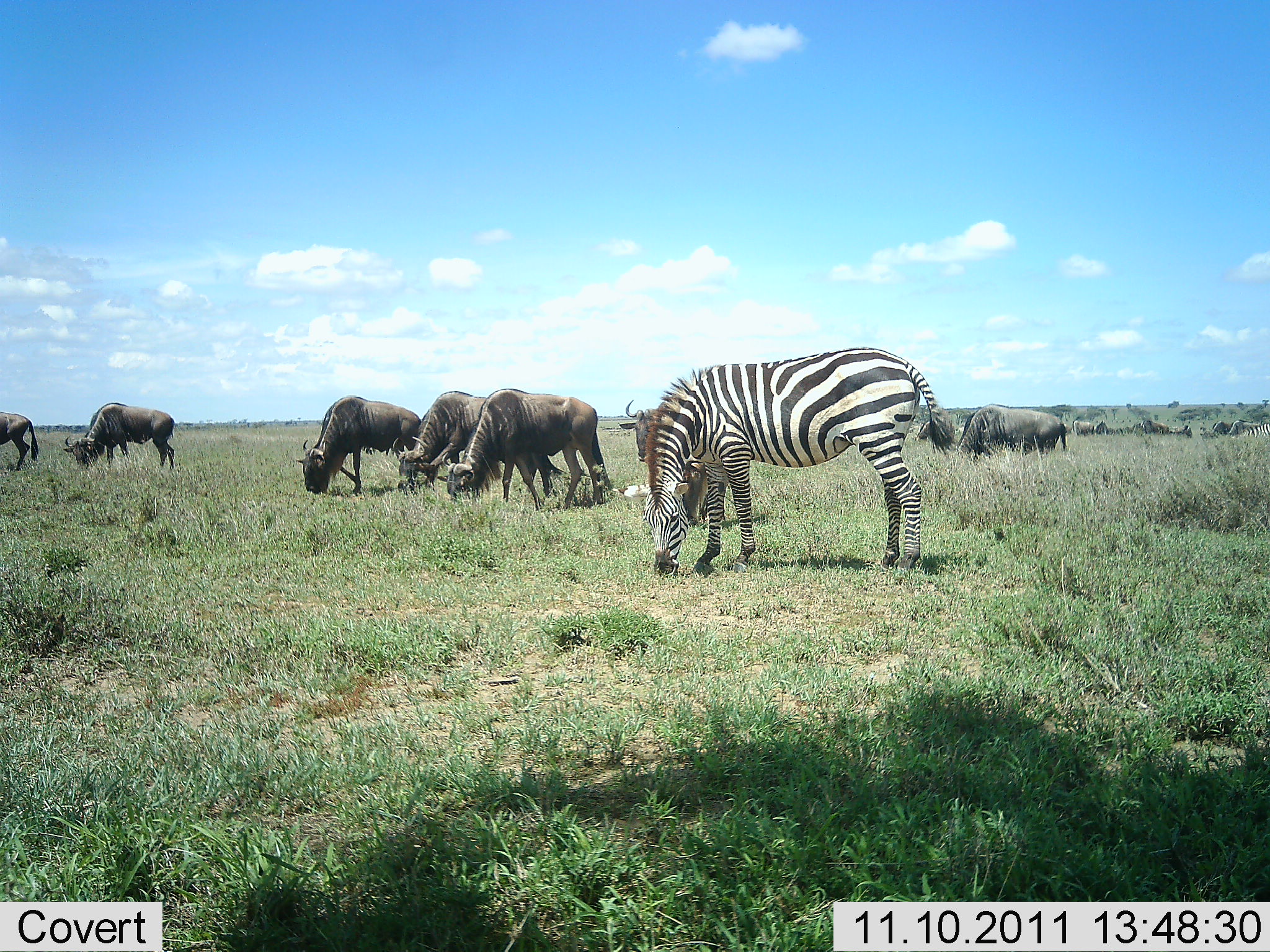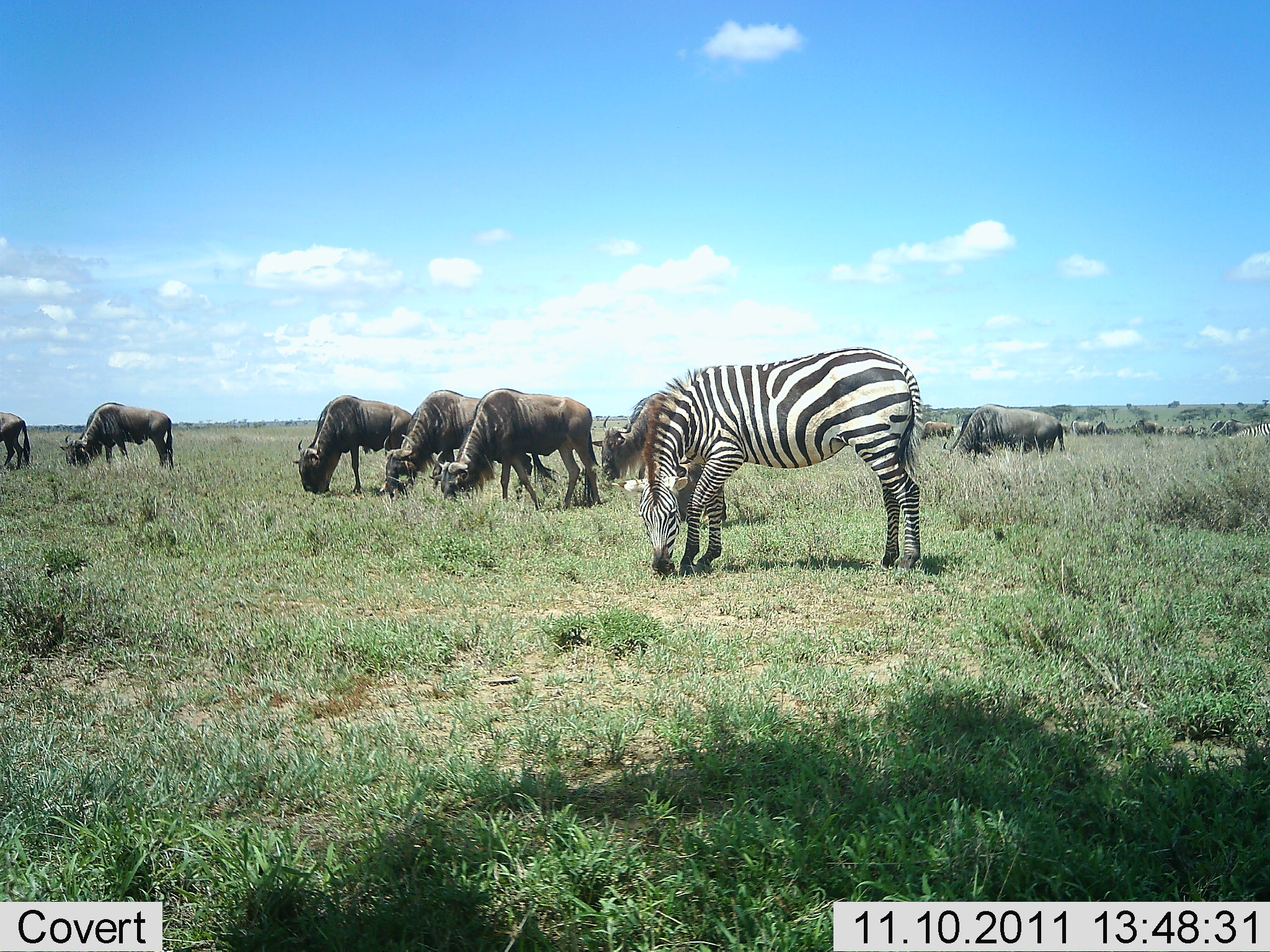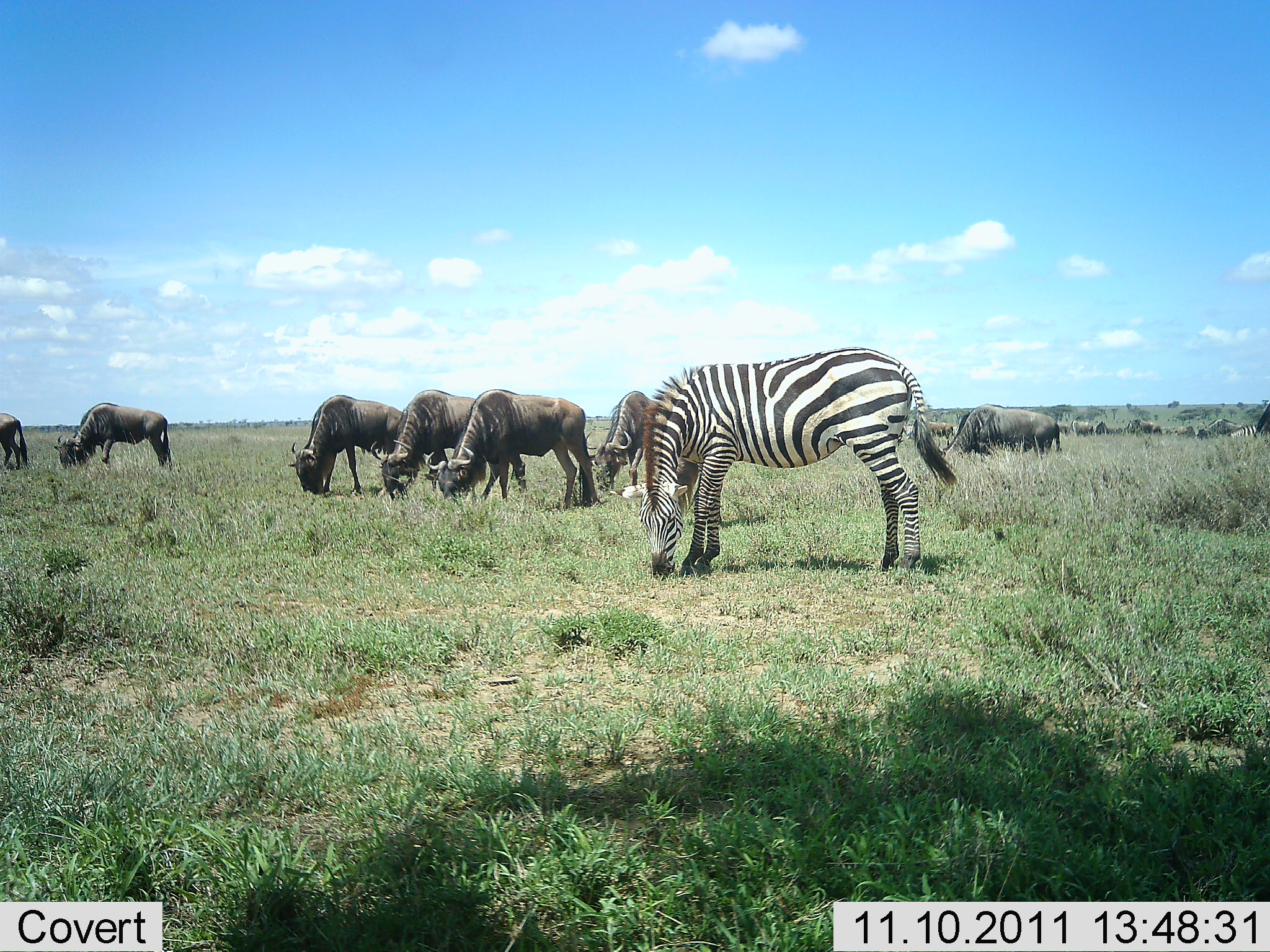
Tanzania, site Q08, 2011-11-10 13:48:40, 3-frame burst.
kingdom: Animalia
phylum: Chordata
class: Mammalia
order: Artiodactyla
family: Bovidae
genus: Connochaetes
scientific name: Connochaetes taurinus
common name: blue wildebeest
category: wildebeest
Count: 11-50.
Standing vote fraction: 40%.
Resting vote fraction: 0%.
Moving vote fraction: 0%.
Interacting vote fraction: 0%.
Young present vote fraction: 0%.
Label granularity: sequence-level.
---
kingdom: Animalia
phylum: Chordata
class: Mammalia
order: Perissodactyla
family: Equidae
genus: Equus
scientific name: Equus quagga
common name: plains zebra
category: zebra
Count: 1.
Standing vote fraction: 20%.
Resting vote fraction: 0%.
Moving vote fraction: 0%.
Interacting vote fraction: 0%.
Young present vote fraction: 0%.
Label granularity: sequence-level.